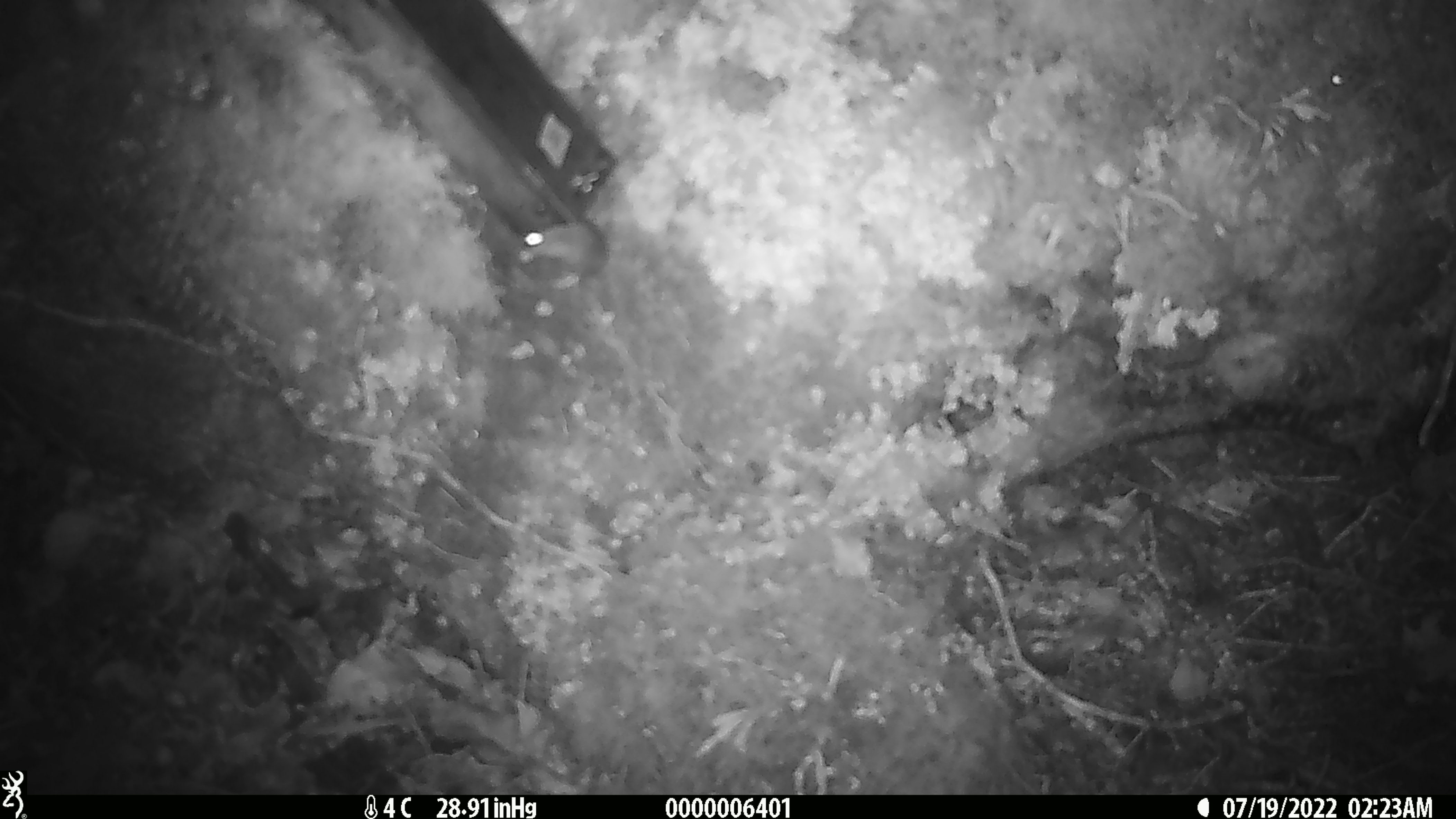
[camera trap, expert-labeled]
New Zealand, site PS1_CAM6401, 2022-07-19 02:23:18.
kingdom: Animalia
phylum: Chordata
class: Mammalia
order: Rodentia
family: Muridae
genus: Mus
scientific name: Mus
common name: mouse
Mouse (Mus).